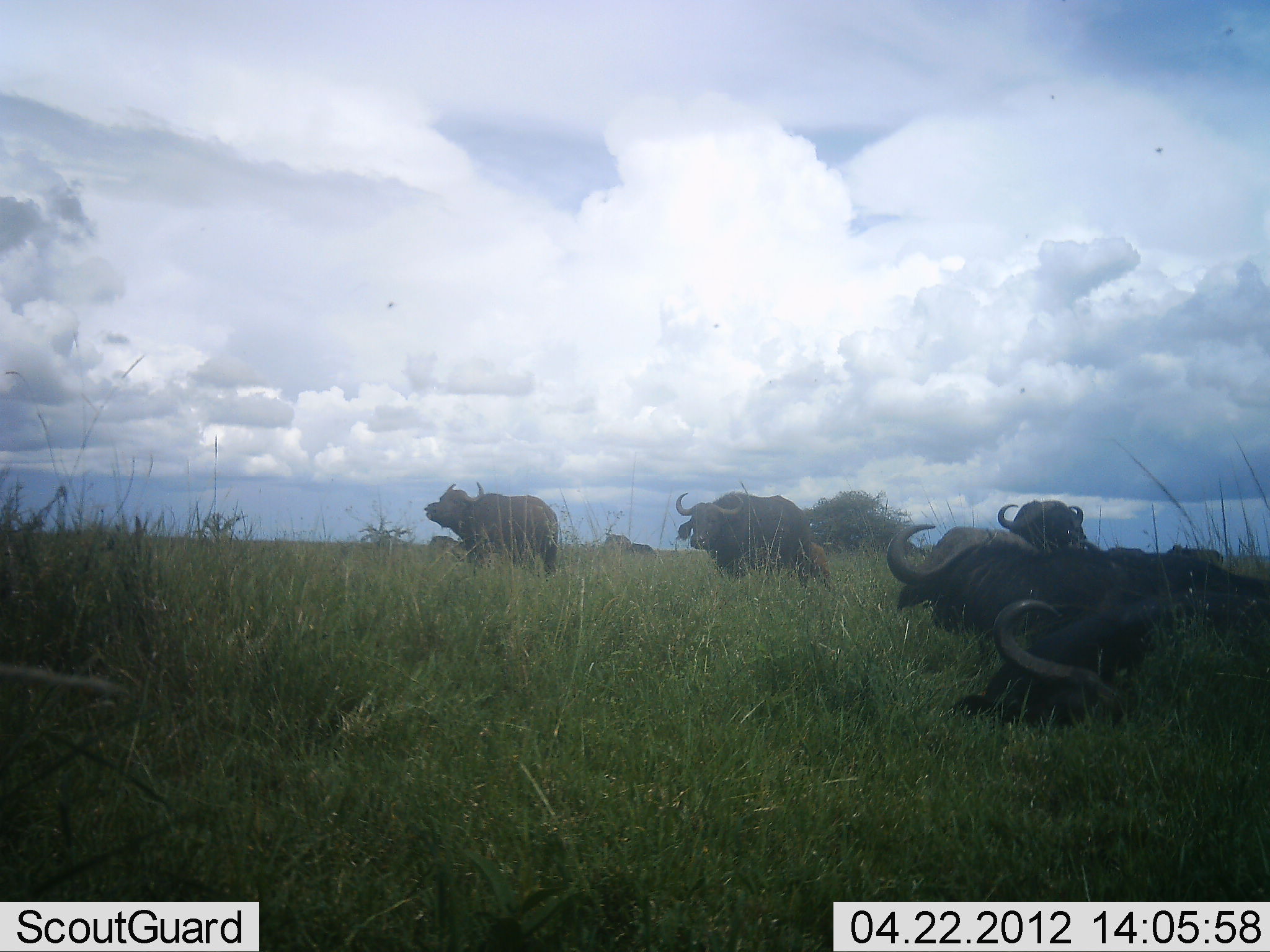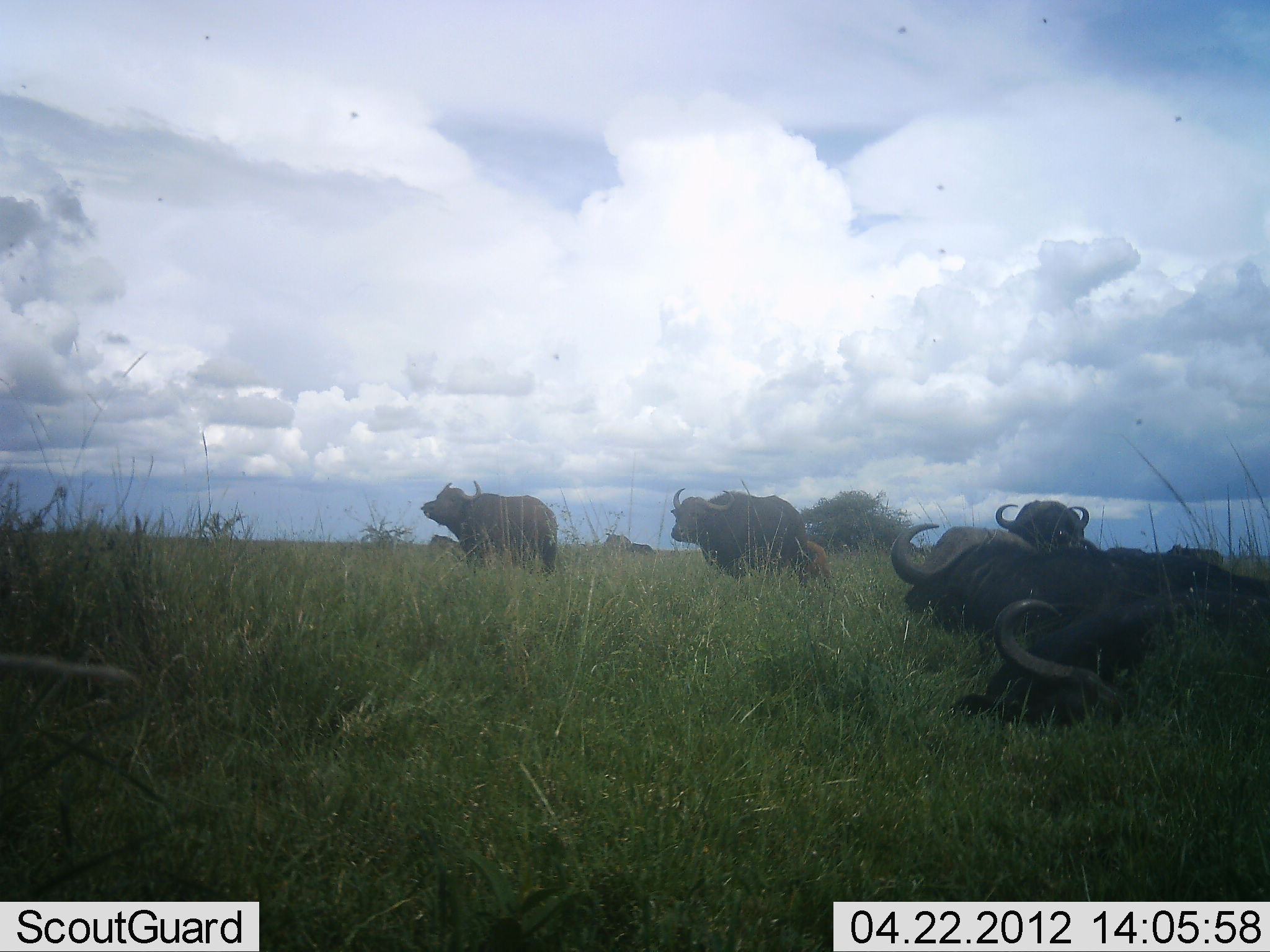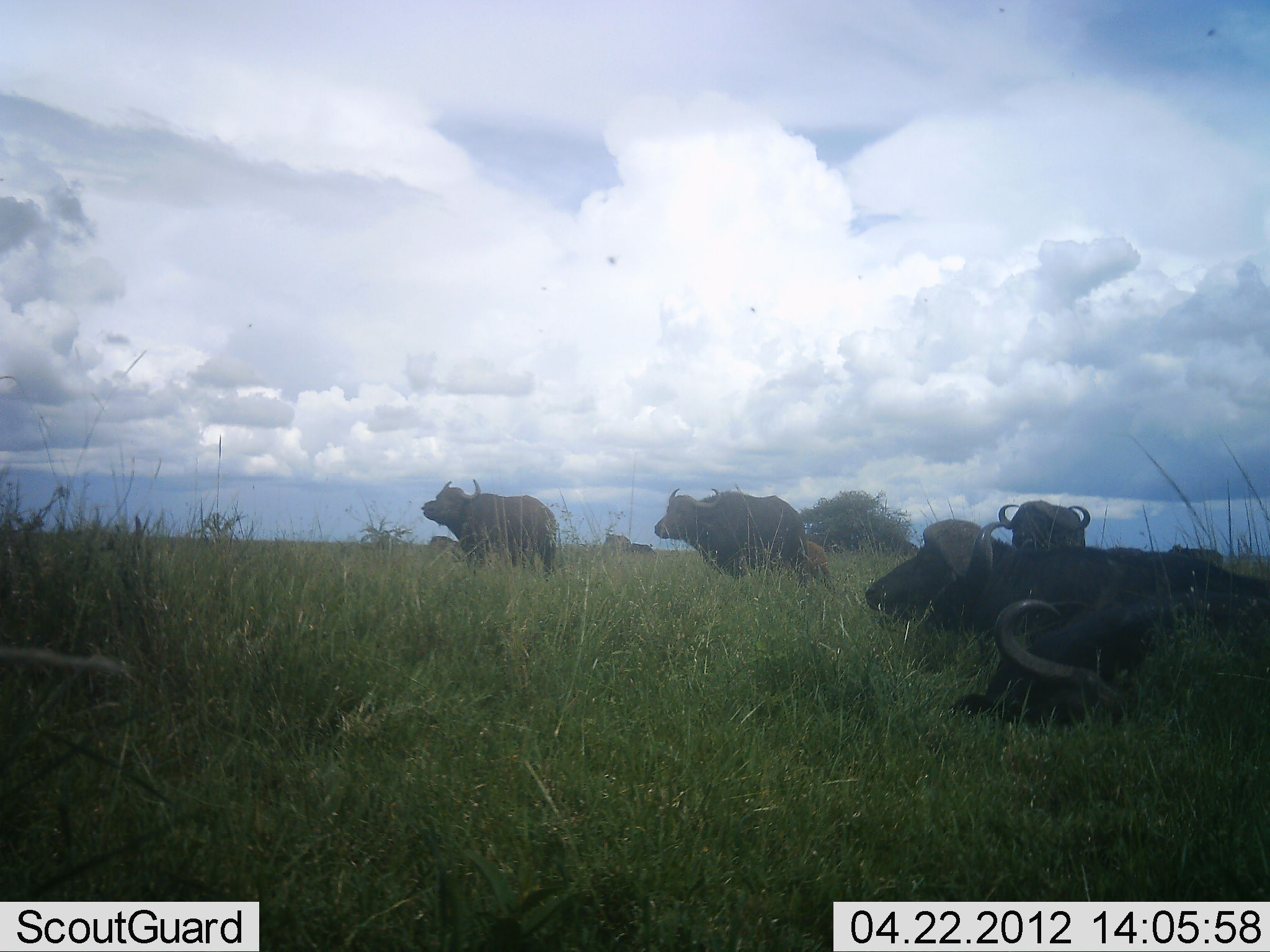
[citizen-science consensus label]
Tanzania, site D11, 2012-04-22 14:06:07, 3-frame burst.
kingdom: Animalia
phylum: Chordata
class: Mammalia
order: Artiodactyla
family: Bovidae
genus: Syncerus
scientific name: Syncerus caffer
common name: cape buffalo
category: buffalo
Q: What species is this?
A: Buffalo (cape buffalo) (Syncerus caffer).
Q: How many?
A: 6.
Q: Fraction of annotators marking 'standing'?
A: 68%.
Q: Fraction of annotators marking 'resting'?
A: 91%.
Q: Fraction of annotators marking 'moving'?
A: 9%.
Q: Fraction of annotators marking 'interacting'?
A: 0%.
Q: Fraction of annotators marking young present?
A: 14%.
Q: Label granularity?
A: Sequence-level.